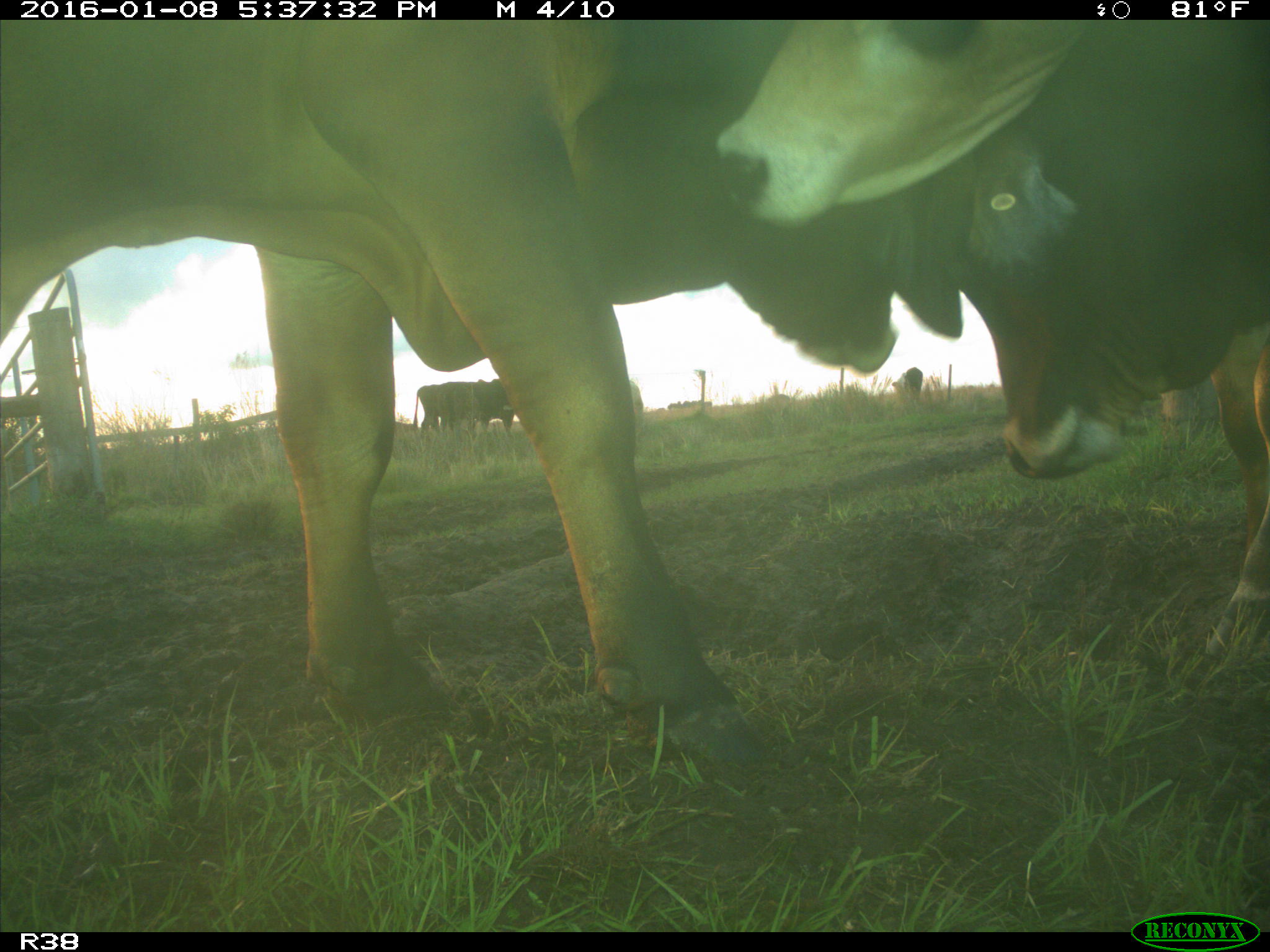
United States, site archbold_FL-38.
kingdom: Animalia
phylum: Chordata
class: Mammalia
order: Artiodactyla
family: Bovidae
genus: Bos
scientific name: Bos taurus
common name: domestic cow